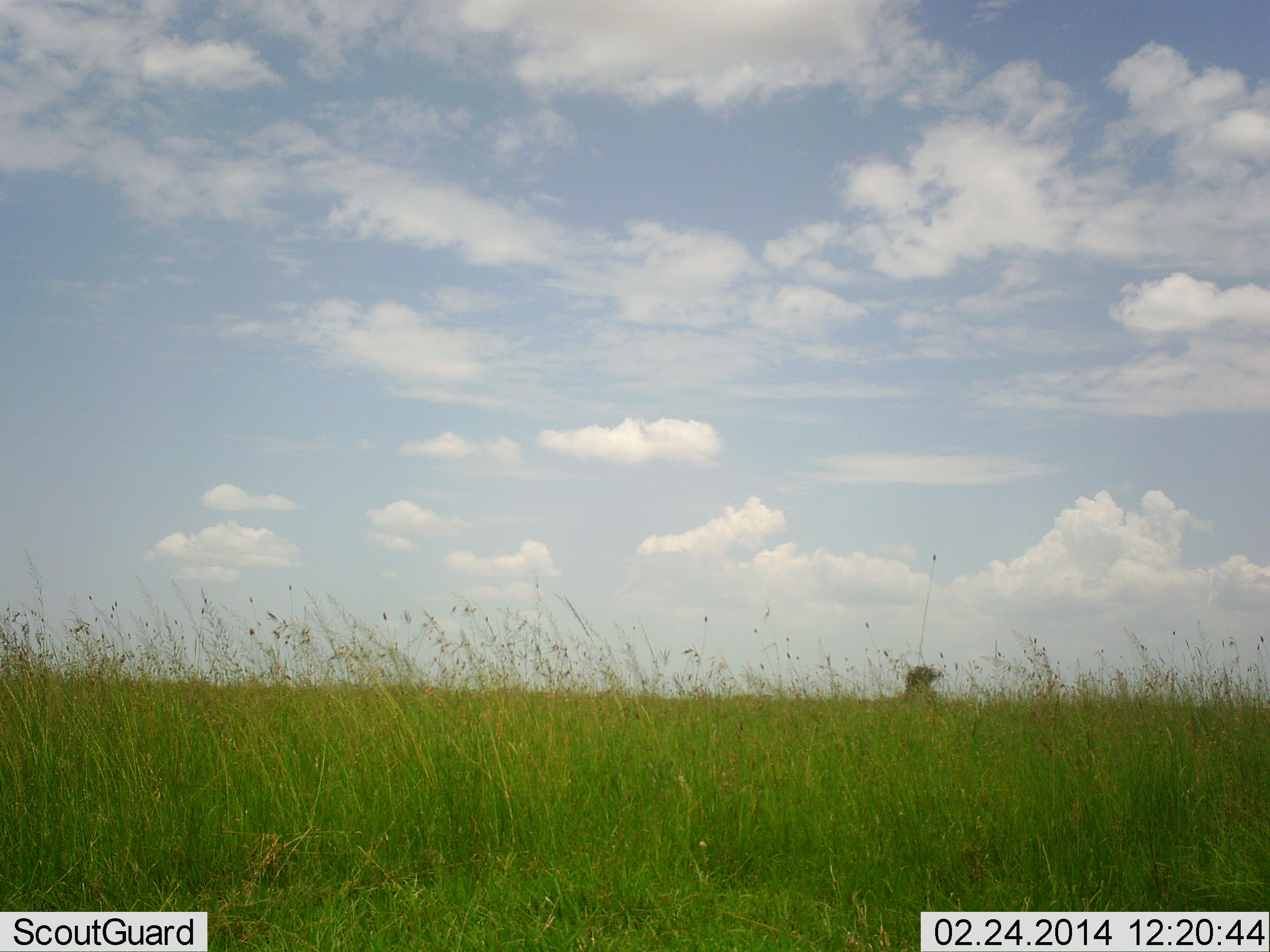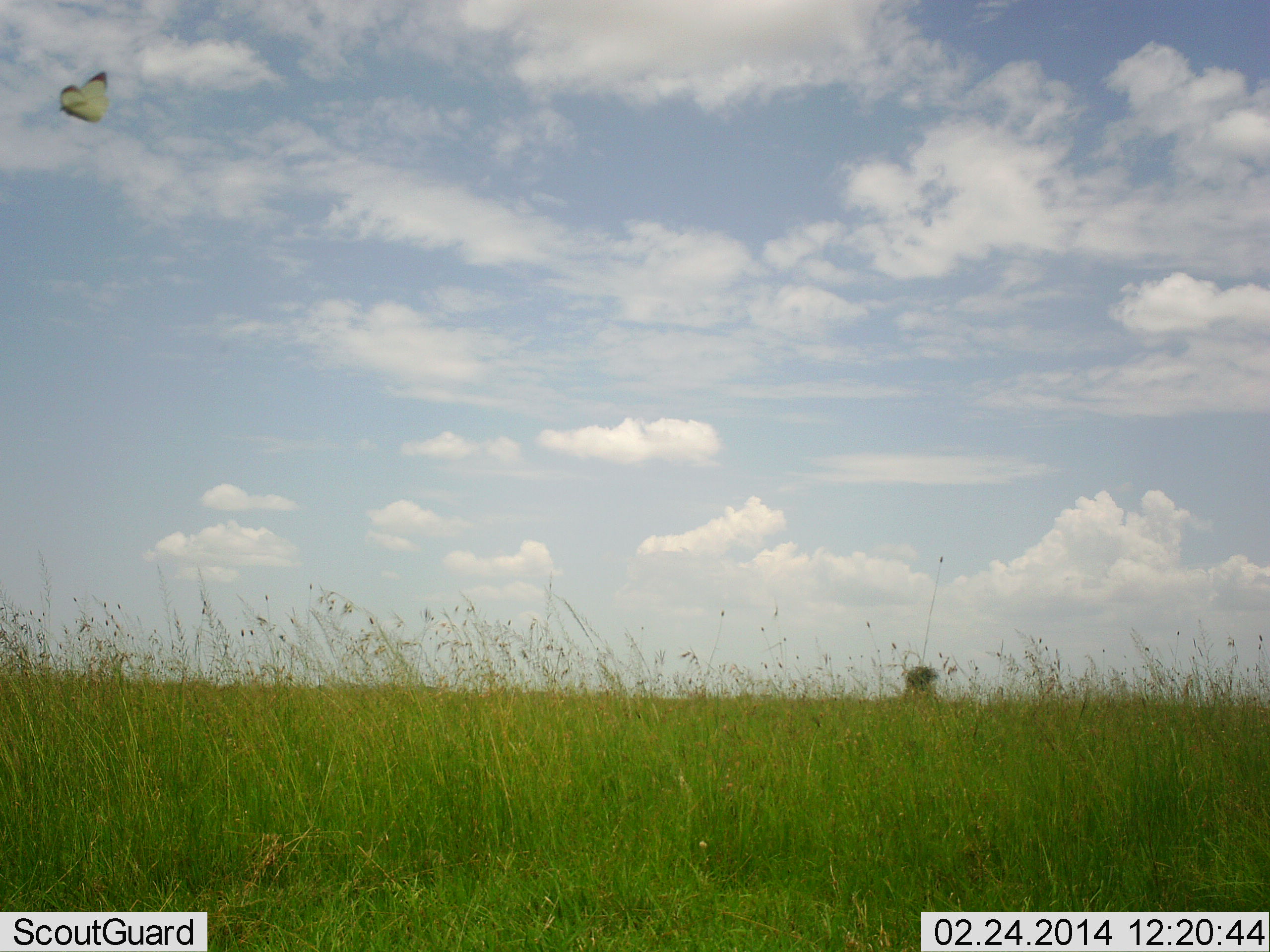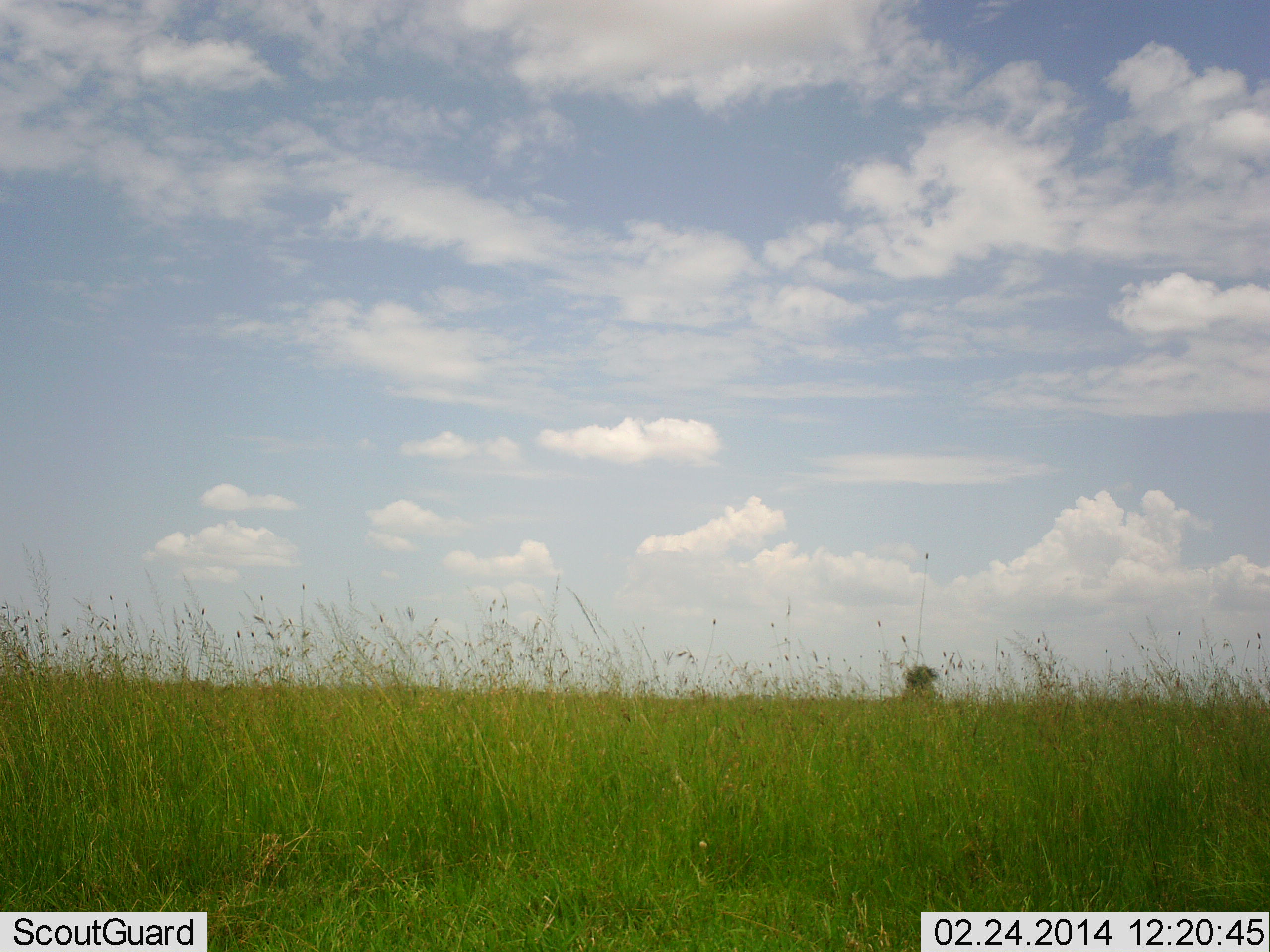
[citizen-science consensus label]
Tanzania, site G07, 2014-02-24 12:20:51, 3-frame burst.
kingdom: Animalia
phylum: Arthropoda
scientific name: Arthropoda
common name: arthropods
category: insectspider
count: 1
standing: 0%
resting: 0%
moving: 100%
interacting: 0%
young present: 0%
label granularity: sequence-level